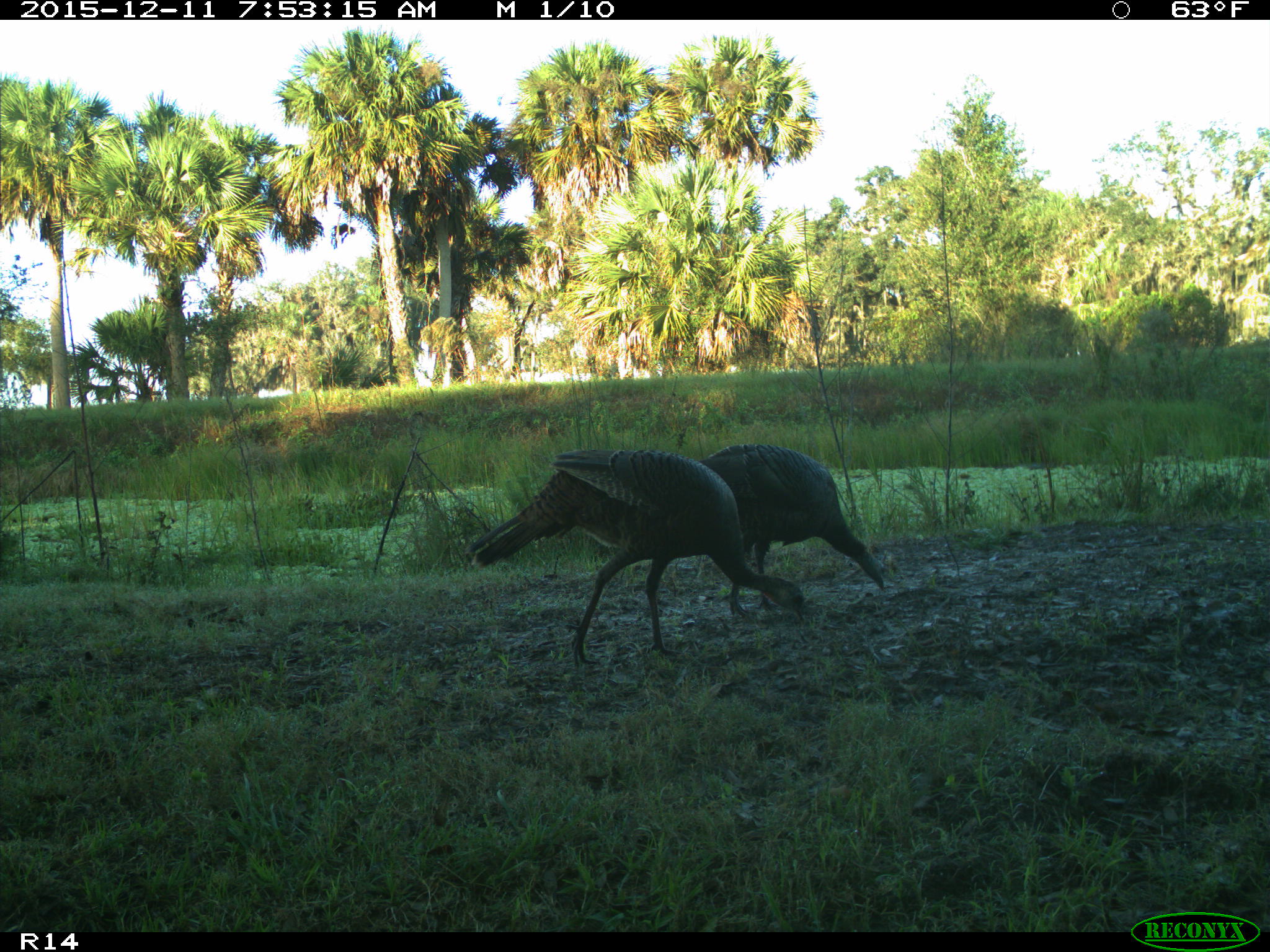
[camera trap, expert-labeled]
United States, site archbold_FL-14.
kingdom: Animalia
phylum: Chordata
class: Aves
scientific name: Aves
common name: birds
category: unidentified bird